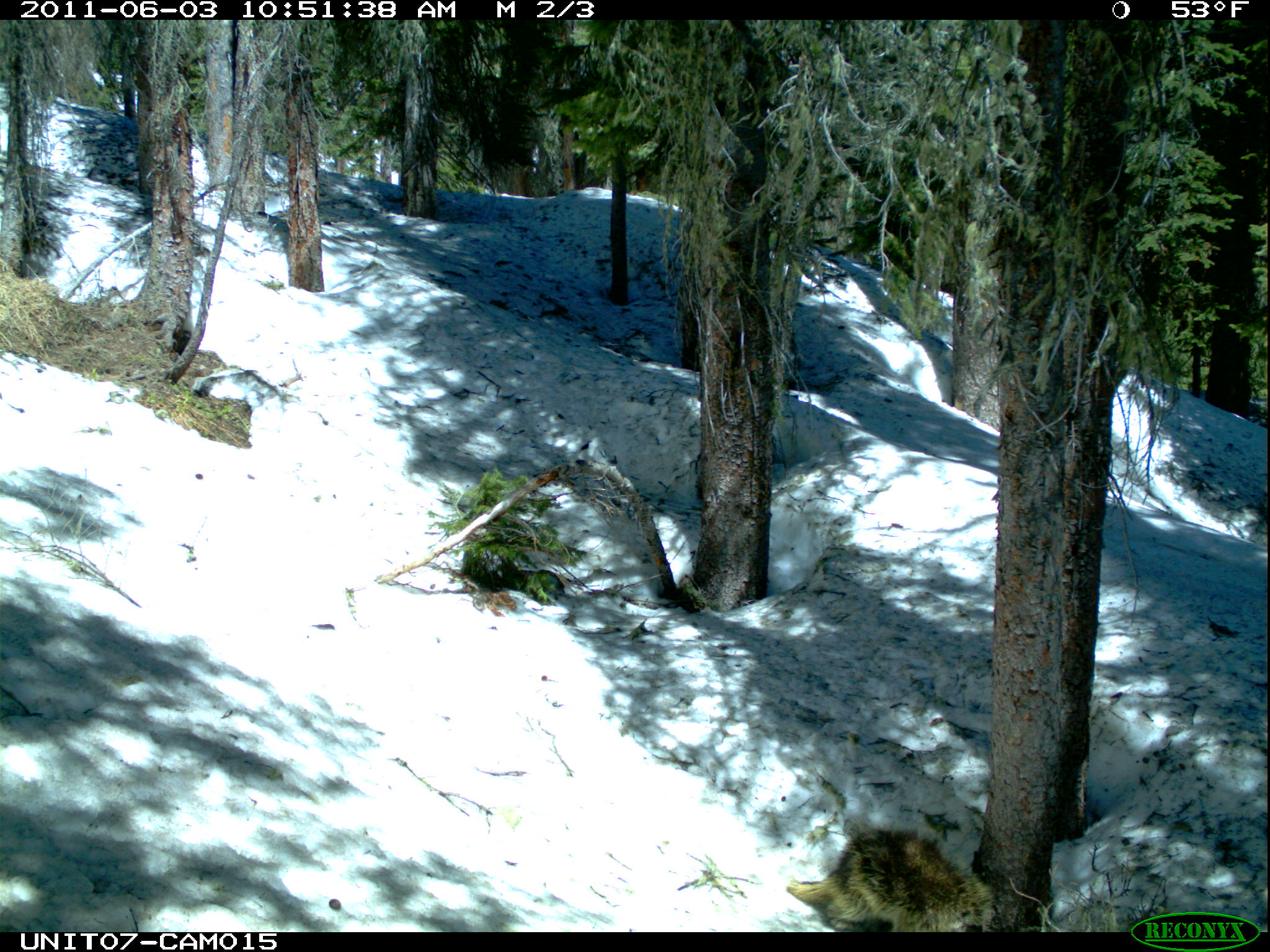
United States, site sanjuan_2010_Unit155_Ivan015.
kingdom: Animalia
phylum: Chordata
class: Mammalia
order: Rodentia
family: Erethizontidae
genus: Erethizon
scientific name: Erethizon dorsatum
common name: north american porcupine